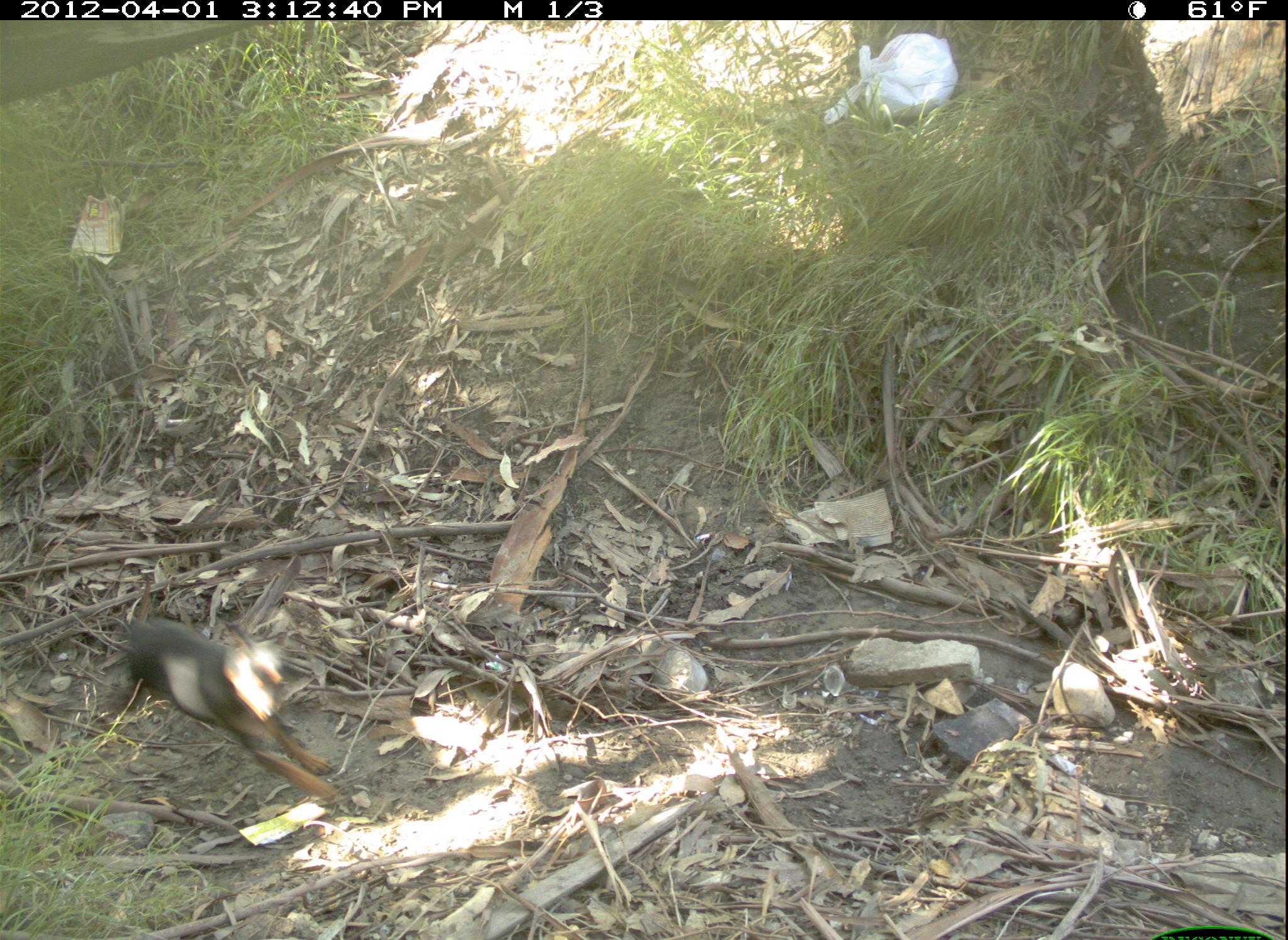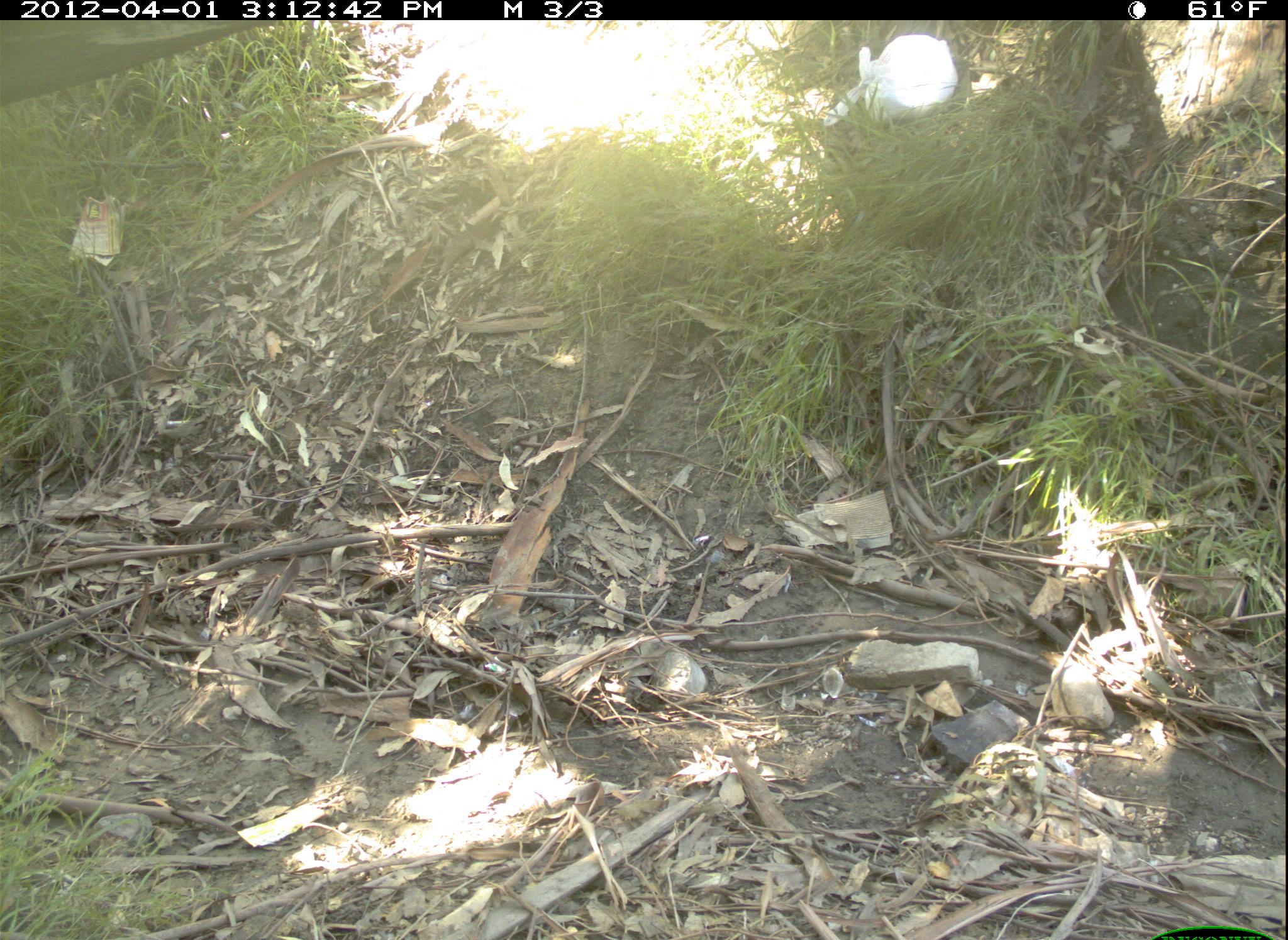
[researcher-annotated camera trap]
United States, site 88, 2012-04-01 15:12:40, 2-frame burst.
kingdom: Animalia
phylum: Chordata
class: Mammalia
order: Carnivora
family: Canidae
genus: Canis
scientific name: Canis familiaris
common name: domestic dog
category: dog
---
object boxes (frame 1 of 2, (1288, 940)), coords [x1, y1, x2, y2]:
dog: [87, 588, 364, 821]